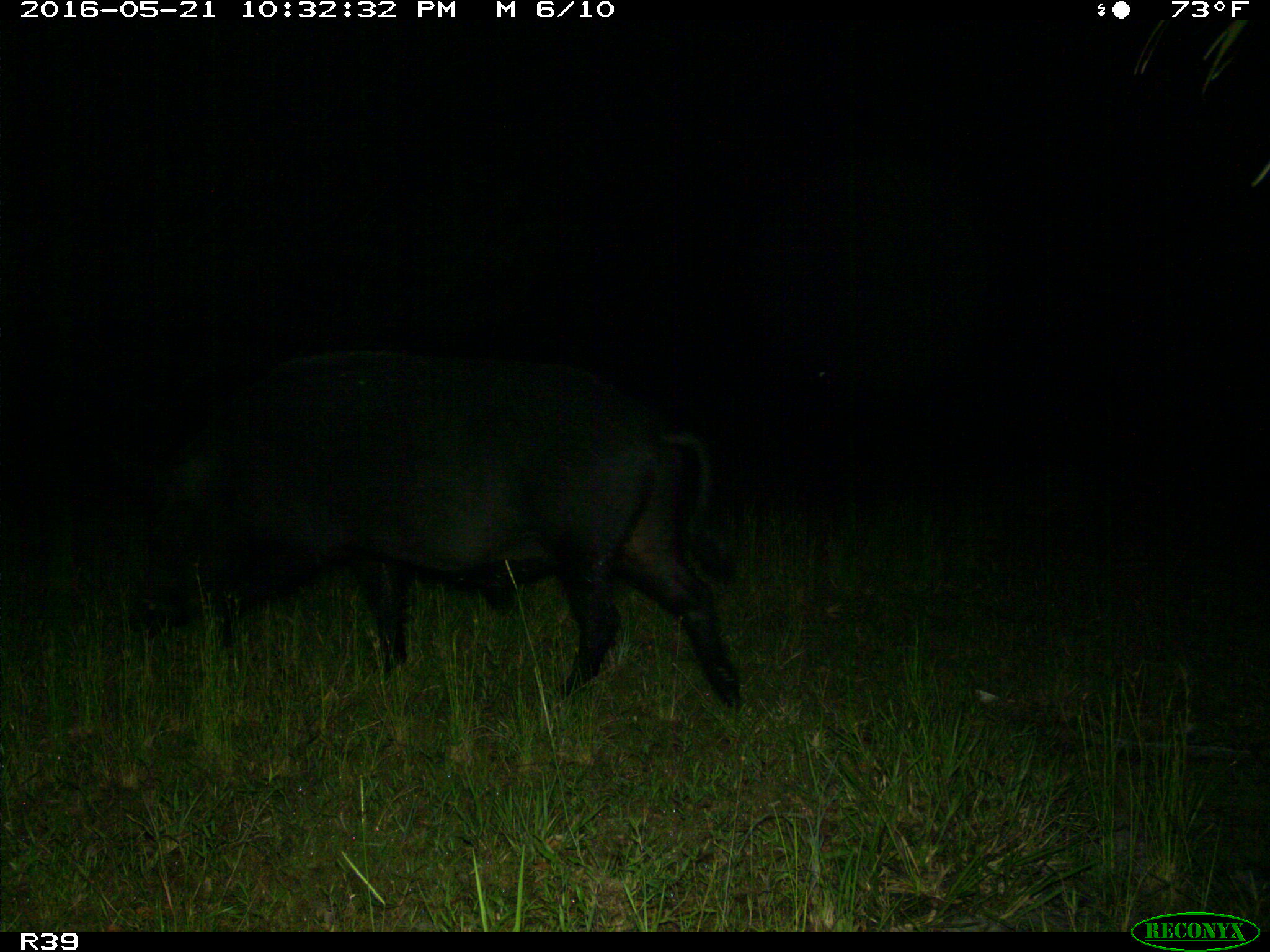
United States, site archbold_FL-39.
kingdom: Animalia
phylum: Chordata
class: Mammalia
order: Artiodactyla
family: Suidae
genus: Sus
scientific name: Sus scrofa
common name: wild boar